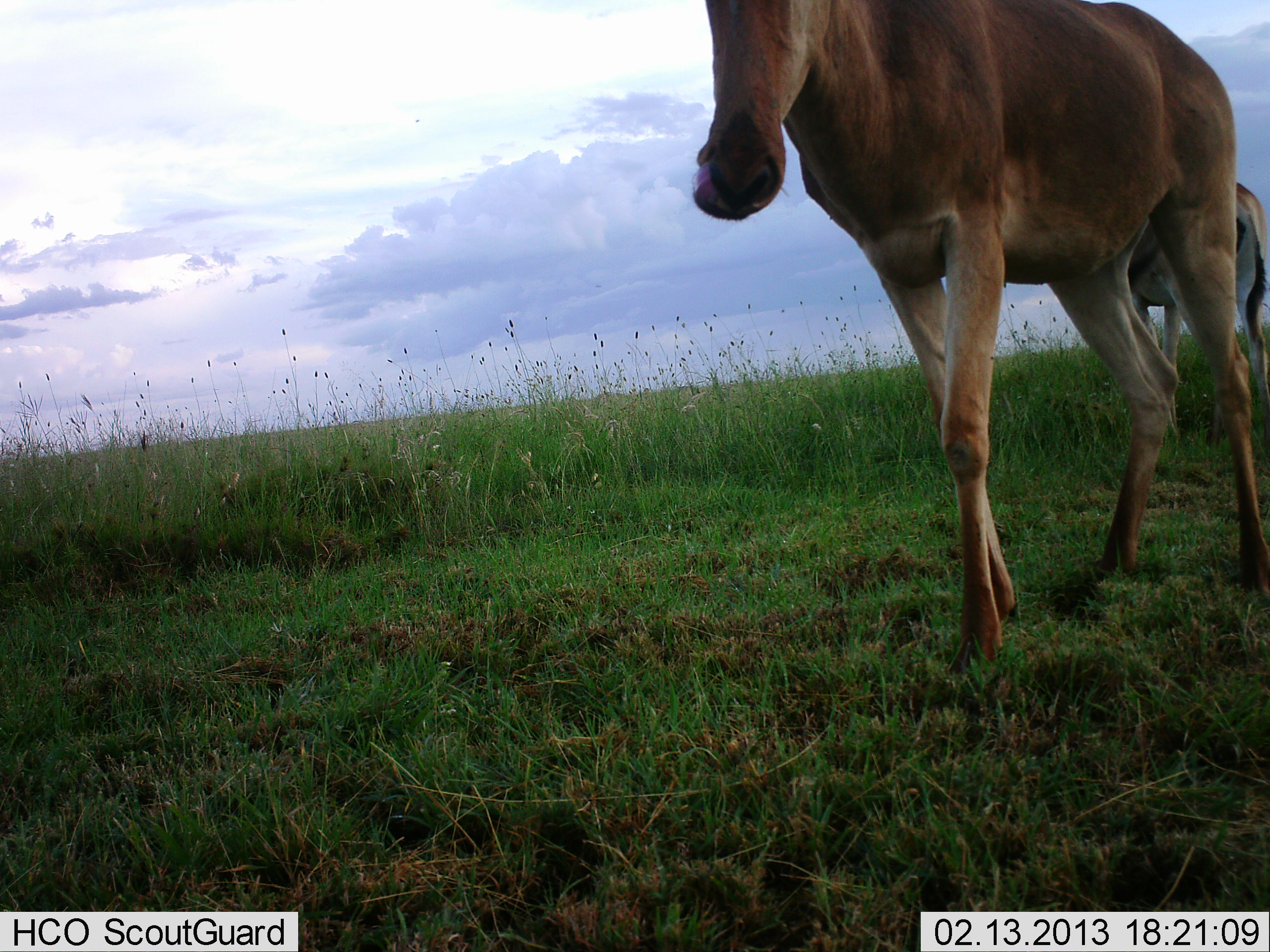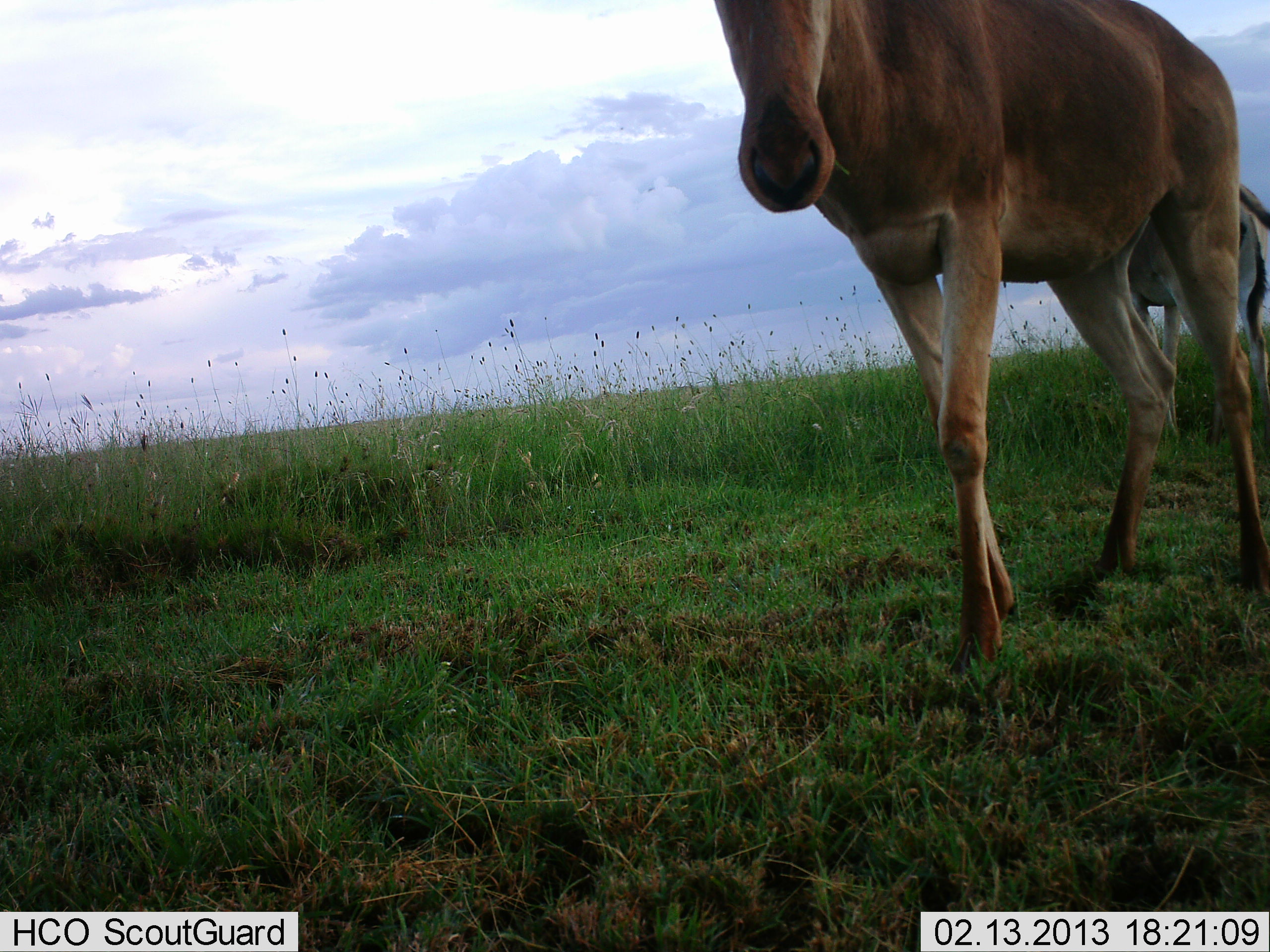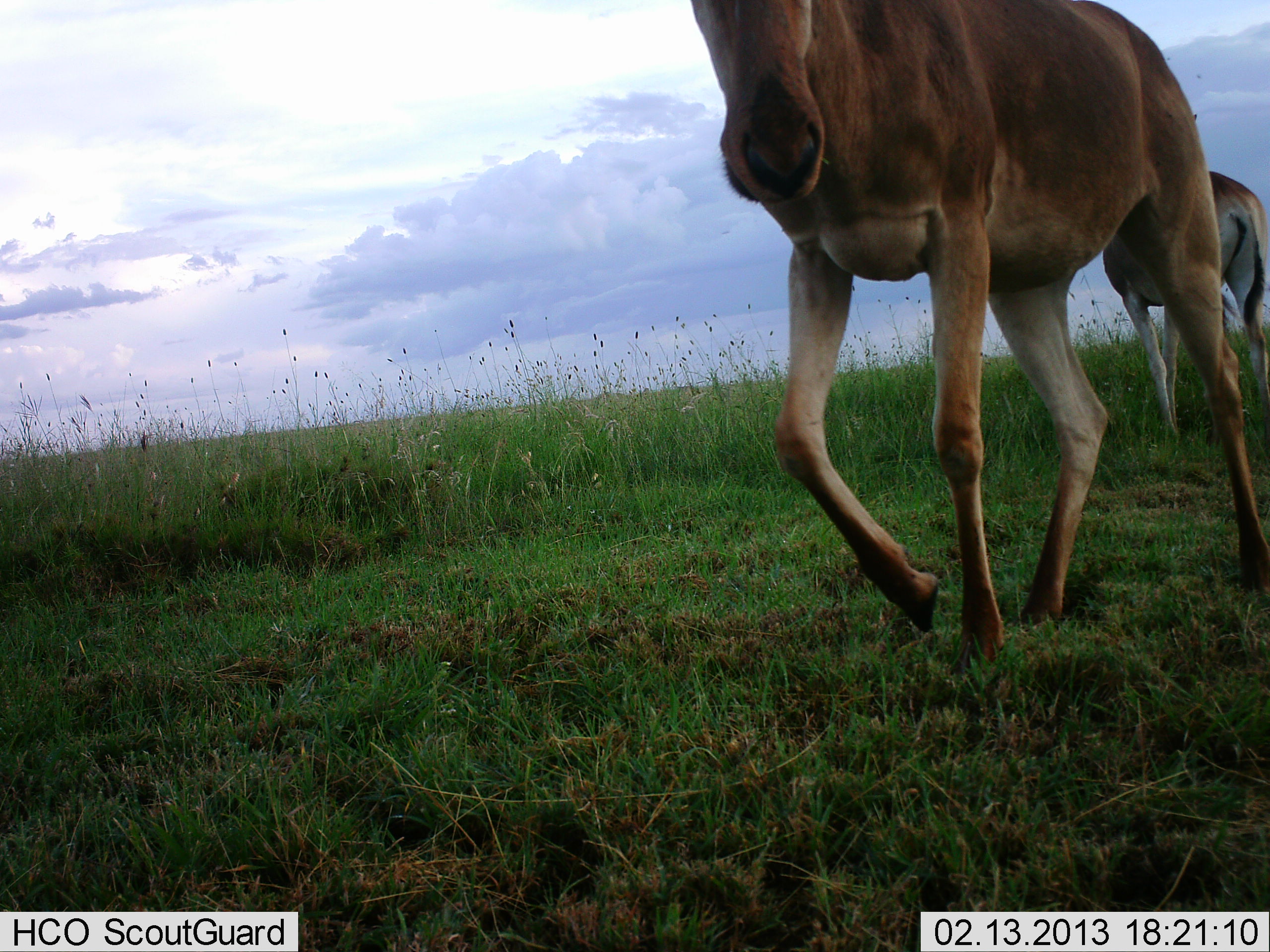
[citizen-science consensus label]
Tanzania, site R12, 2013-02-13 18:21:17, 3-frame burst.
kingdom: Animalia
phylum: Chordata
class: Mammalia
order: Artiodactyla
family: Bovidae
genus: Alcelaphus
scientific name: Alcelaphus buselaphus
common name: hartebeest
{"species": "hartebeest (Alcelaphus buselaphus)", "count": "2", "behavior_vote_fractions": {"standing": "77%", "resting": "0%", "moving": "36%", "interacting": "0%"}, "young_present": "0%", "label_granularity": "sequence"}